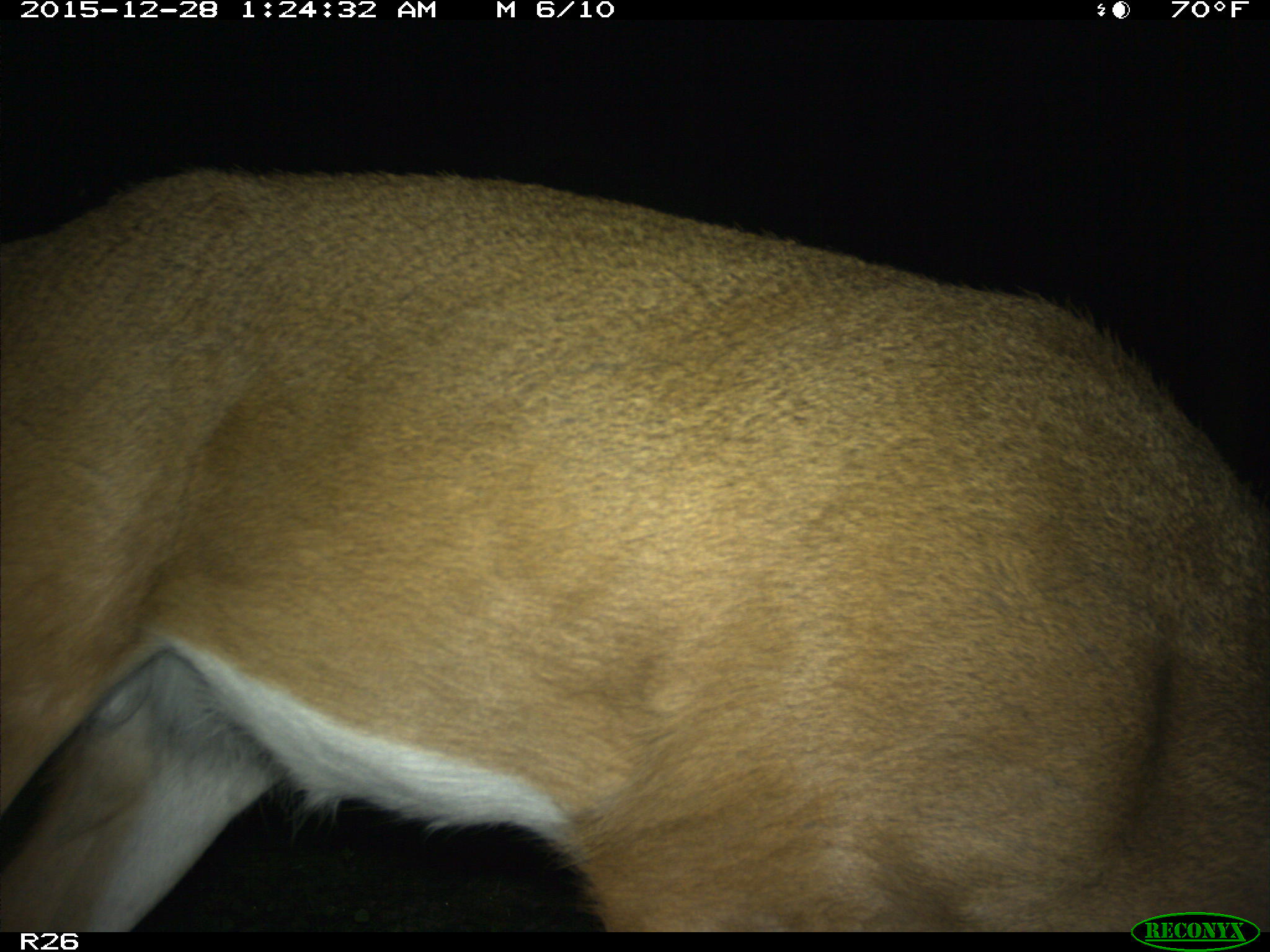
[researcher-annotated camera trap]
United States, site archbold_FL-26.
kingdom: Animalia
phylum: Chordata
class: Mammalia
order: Artiodactyla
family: Cervidae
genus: Odocoileus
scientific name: Odocoileus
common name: deer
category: unidentified deer